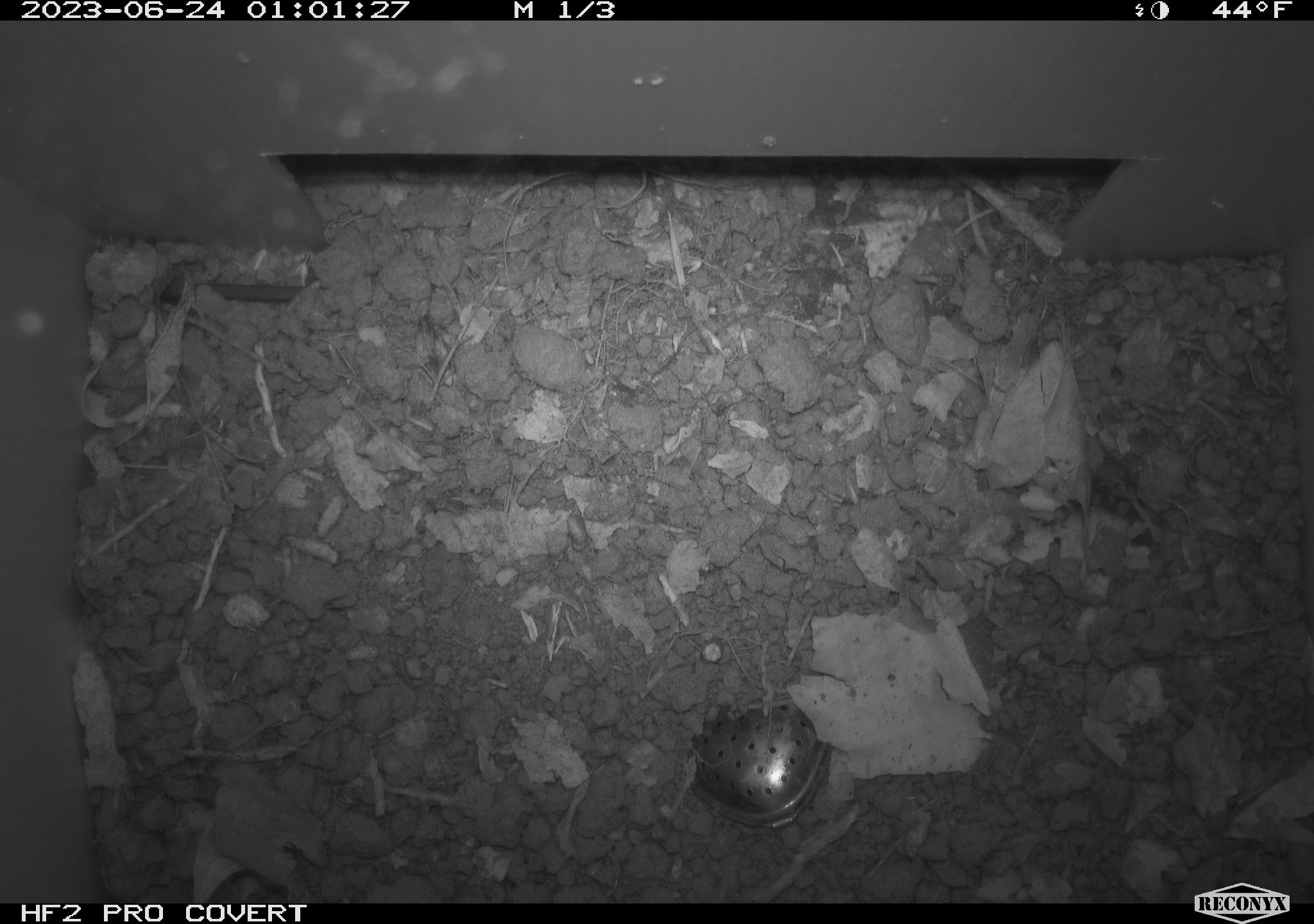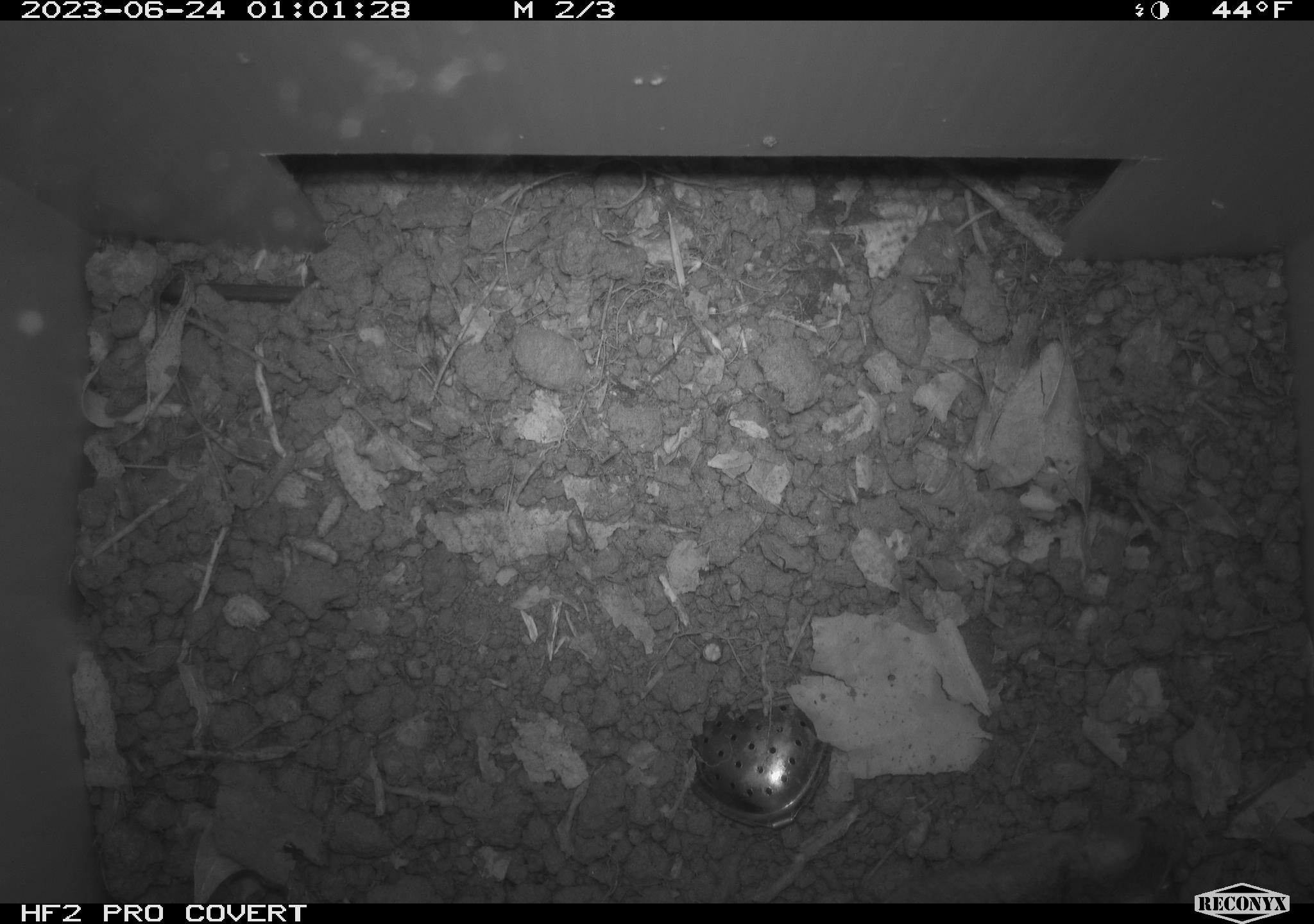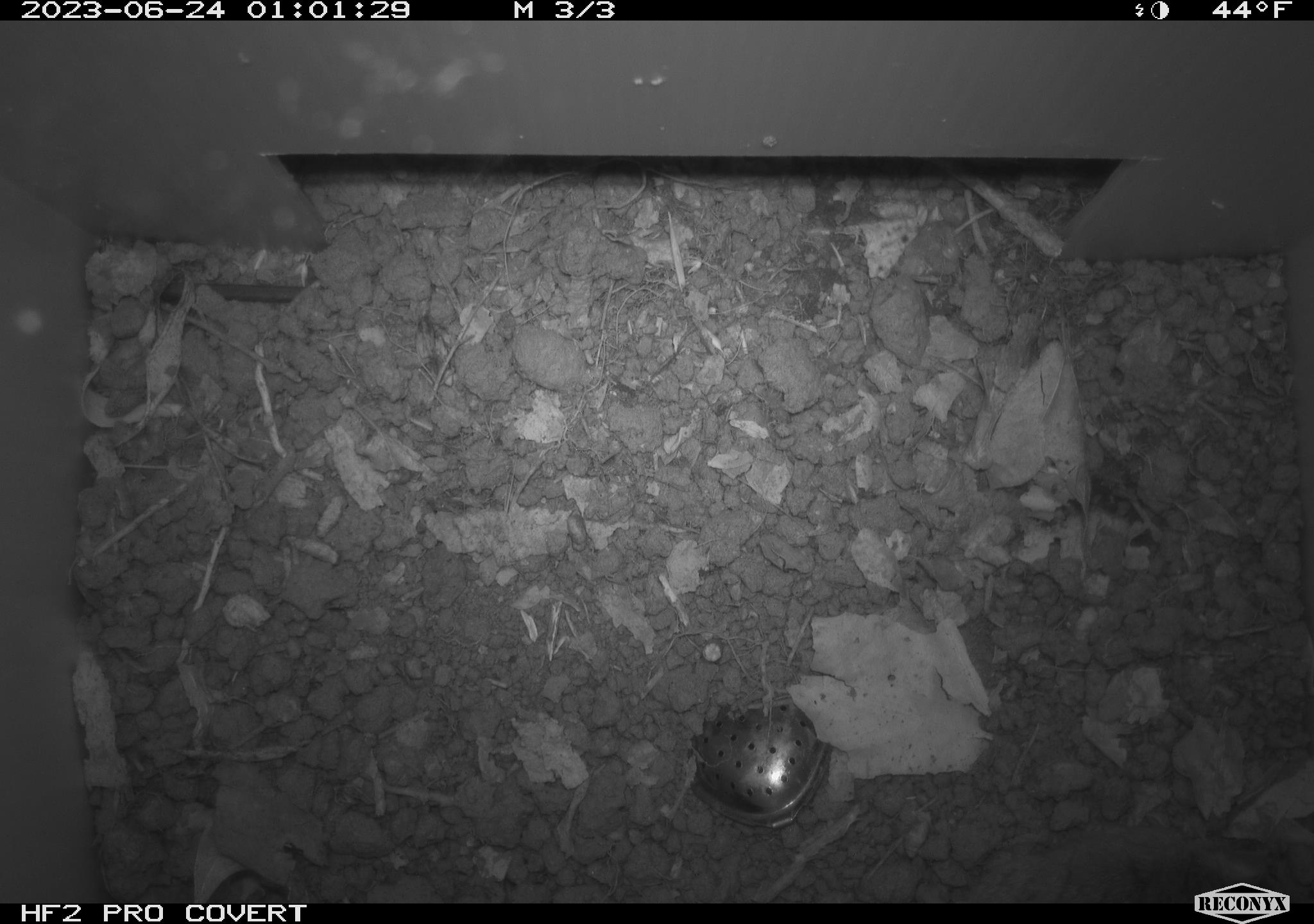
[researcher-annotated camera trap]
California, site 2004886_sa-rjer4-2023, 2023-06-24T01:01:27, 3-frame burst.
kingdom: Animalia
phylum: Chordata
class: Mammalia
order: Rodentia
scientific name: Rodentia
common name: mouse species